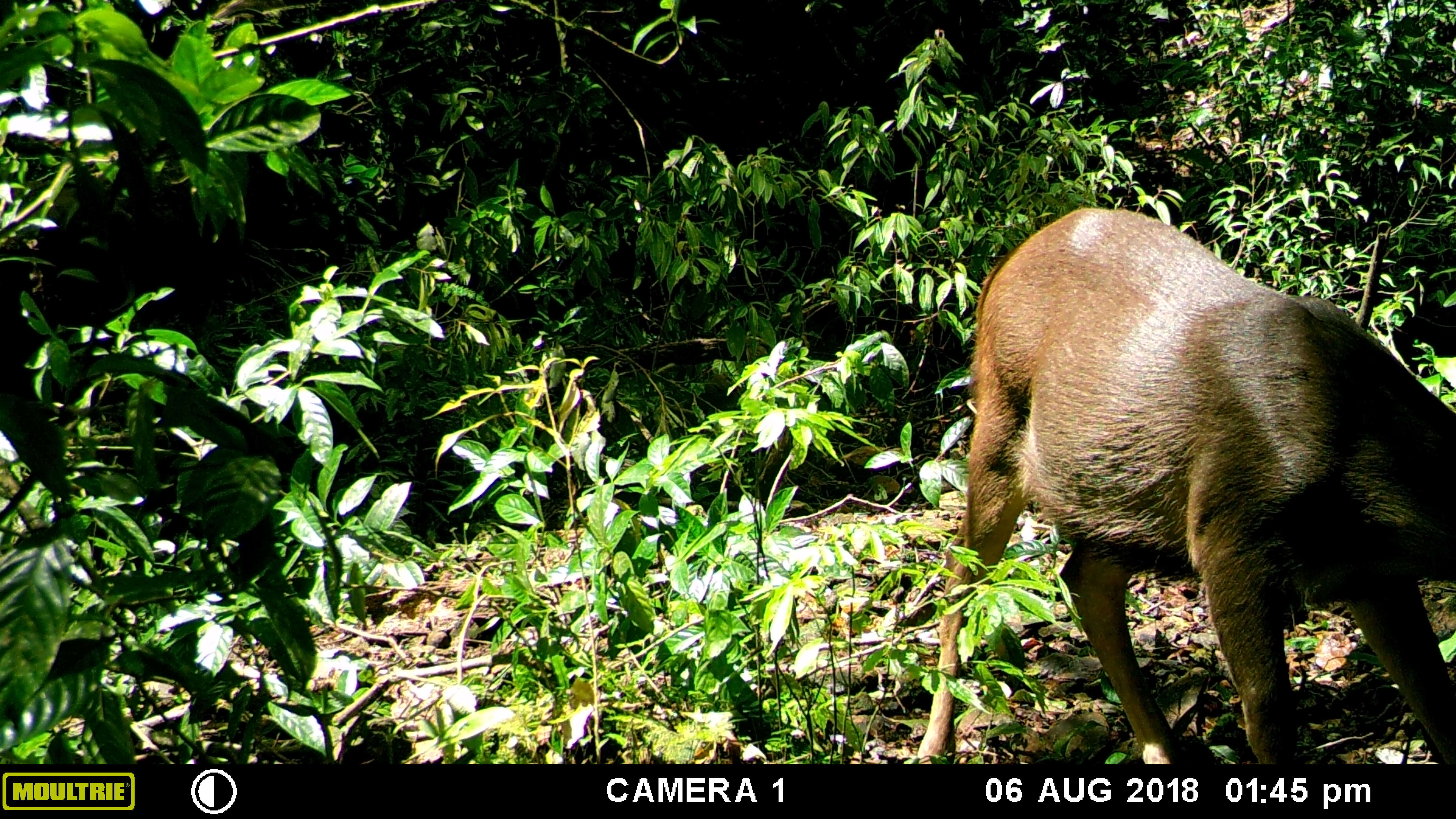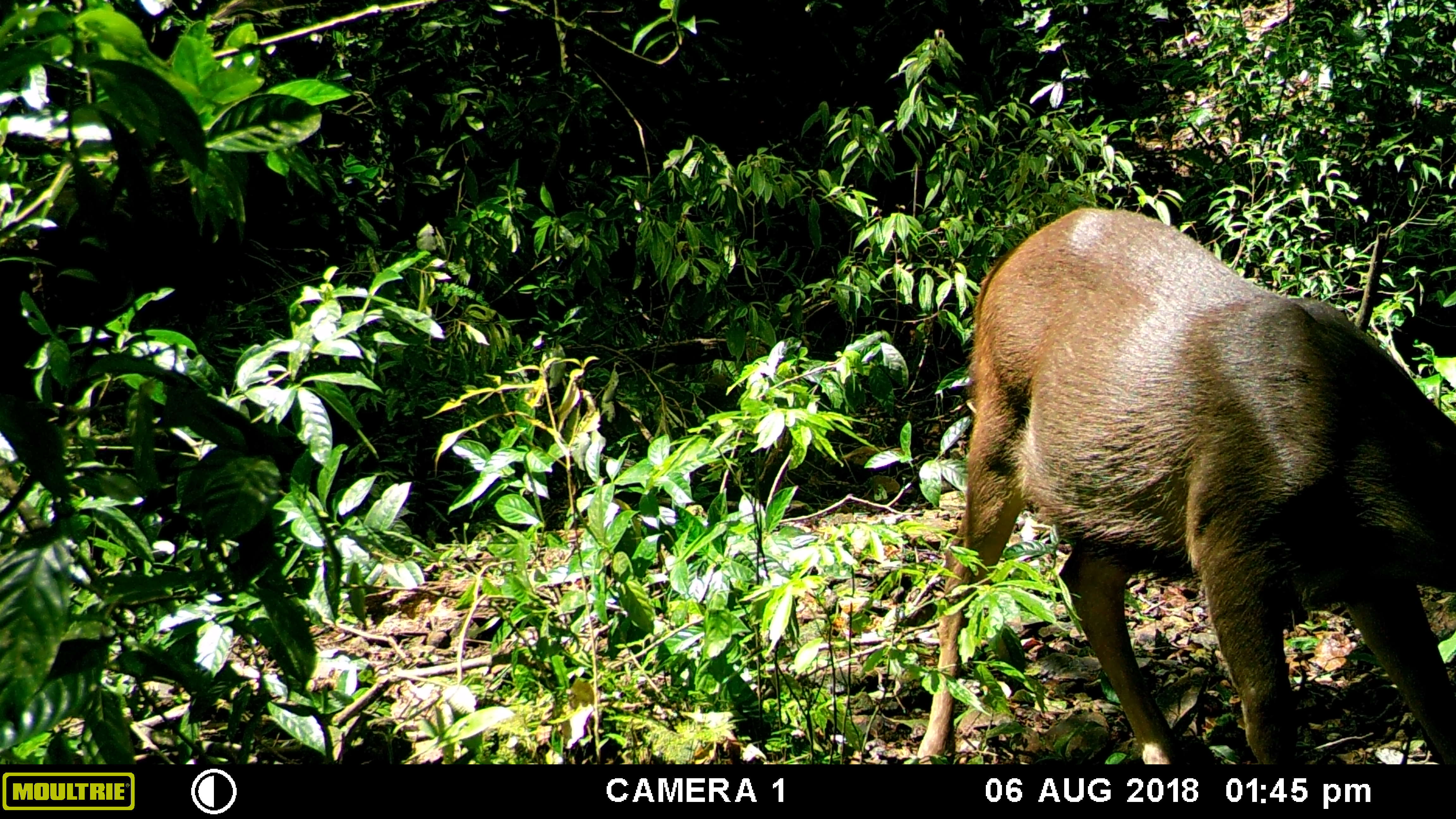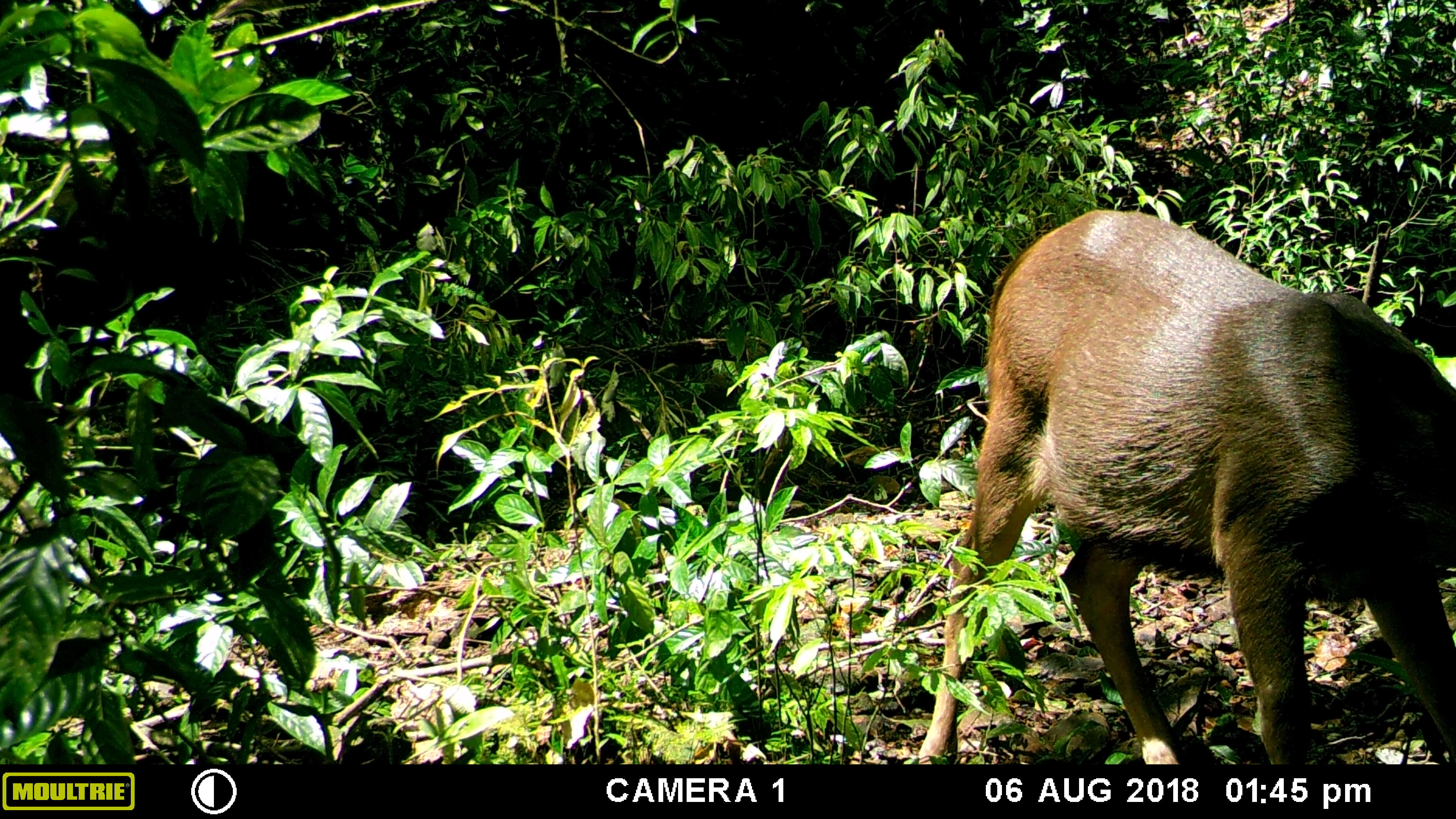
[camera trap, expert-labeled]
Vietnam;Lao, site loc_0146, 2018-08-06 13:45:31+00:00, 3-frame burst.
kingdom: Animalia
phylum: Chordata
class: Mammalia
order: Artiodactyla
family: Cervidae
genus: Rusa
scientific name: Rusa unicolor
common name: sambar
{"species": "sambar (Rusa unicolor)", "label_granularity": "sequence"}